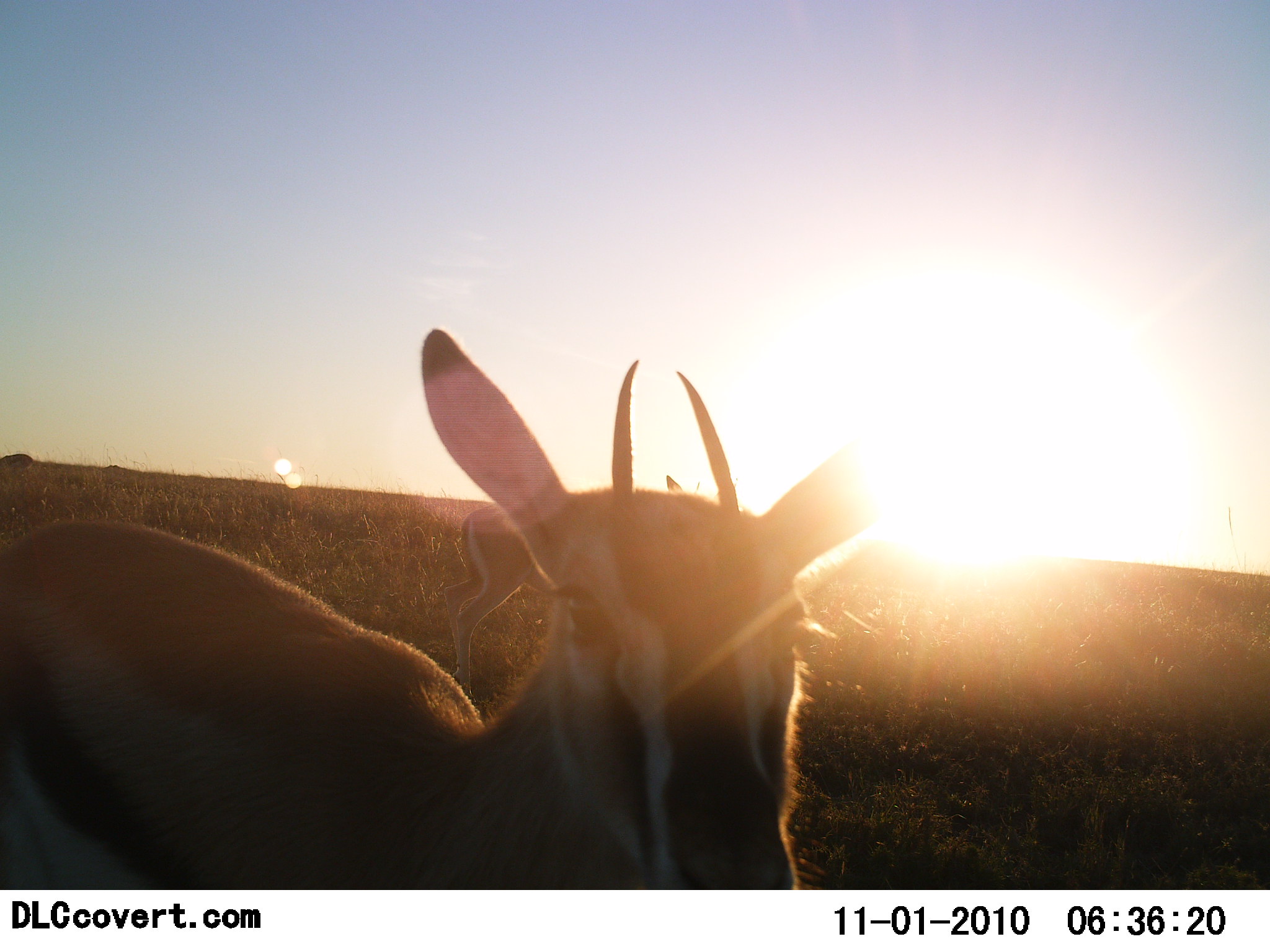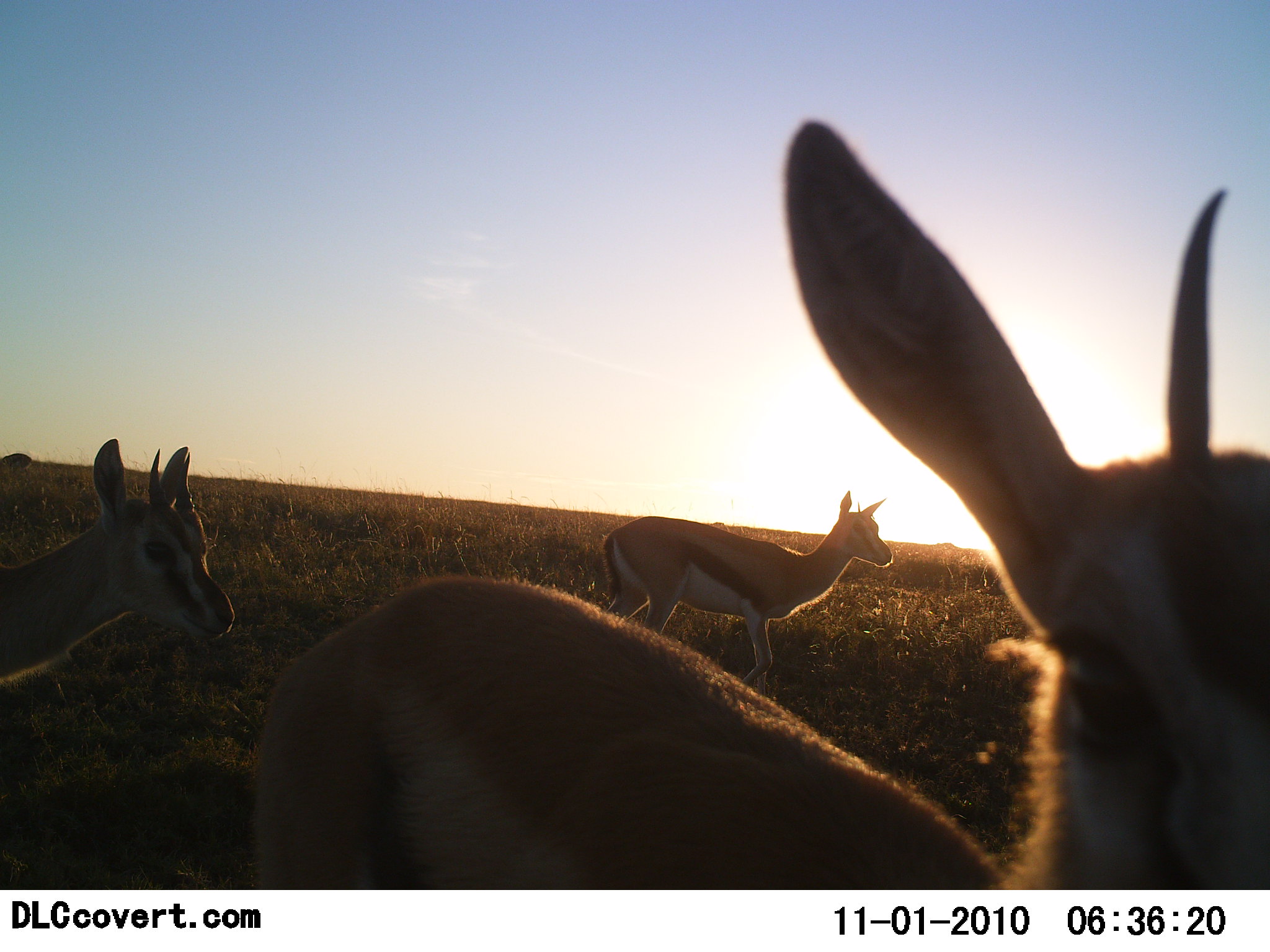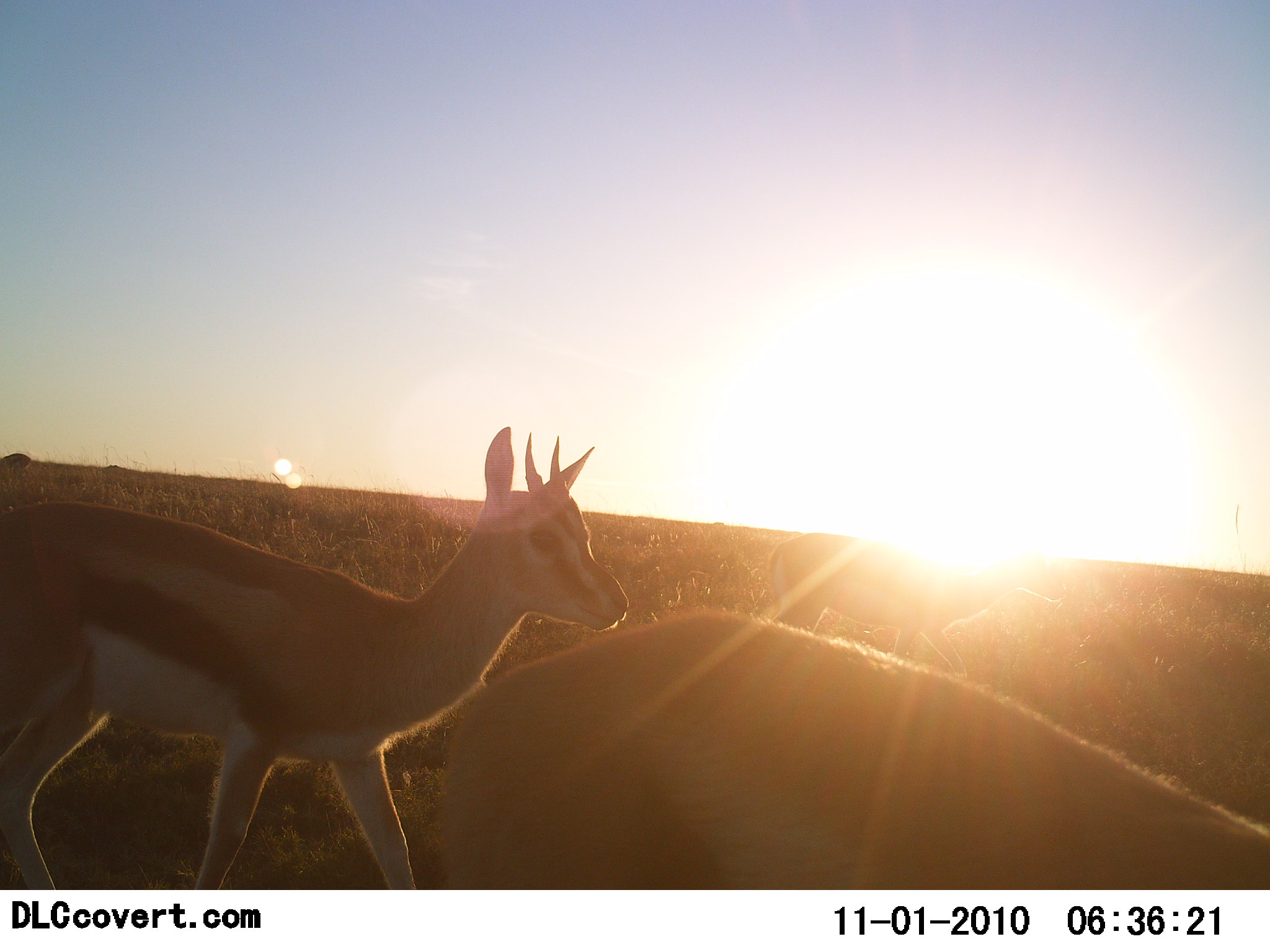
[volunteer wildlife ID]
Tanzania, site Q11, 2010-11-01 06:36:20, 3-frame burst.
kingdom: Animalia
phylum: Chordata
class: Mammalia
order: Artiodactyla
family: Bovidae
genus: Eudorcas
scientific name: Eudorcas thomsonii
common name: thomson's gazelle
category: gazellethomsons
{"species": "gazellethomsons (thomson's gazelle) (Eudorcas thomsonii)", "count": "3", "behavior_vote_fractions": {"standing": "18%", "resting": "0%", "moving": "86%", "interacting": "0%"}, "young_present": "5%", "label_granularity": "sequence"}